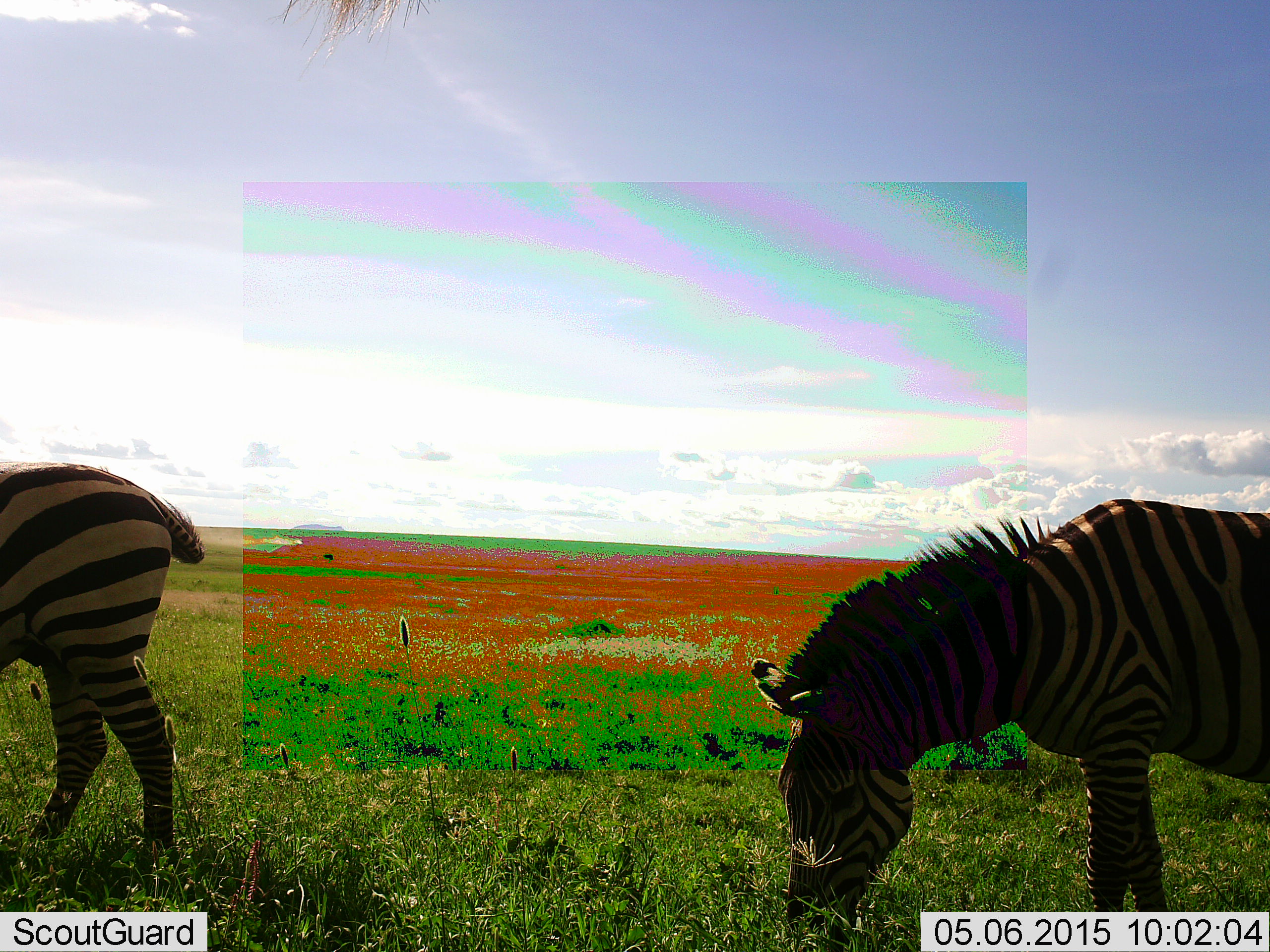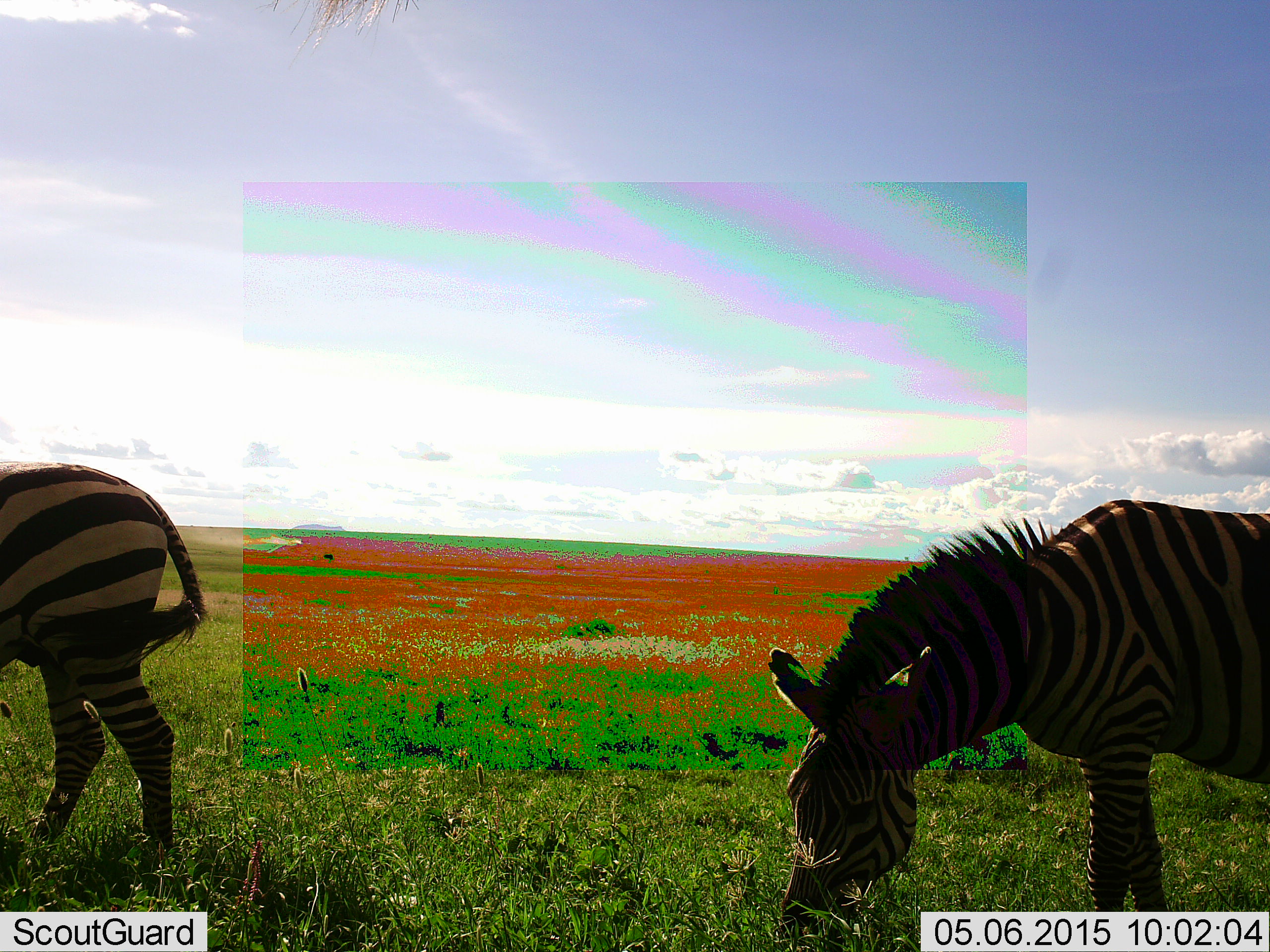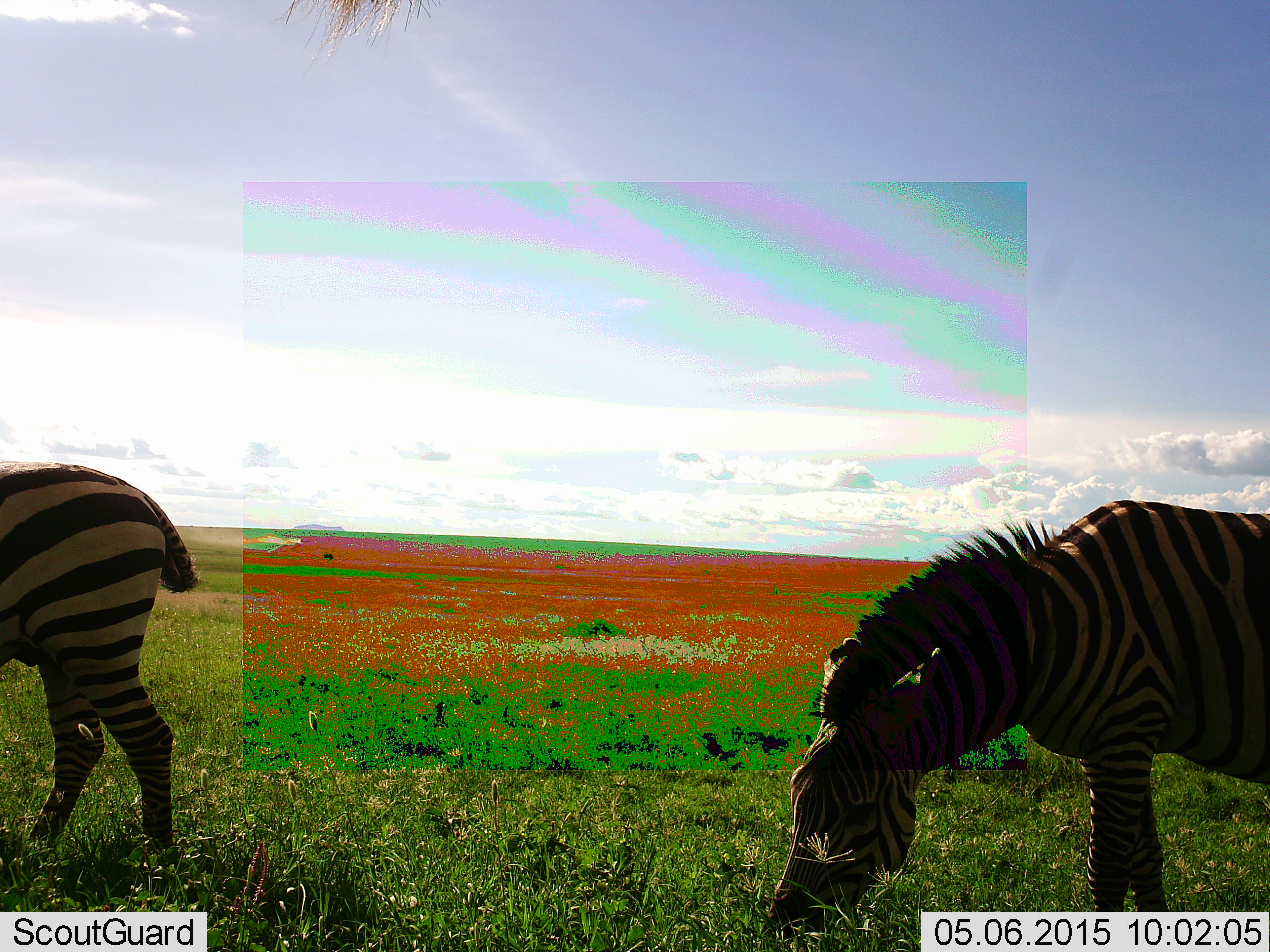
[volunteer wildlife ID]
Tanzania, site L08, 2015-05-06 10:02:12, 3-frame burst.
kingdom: Animalia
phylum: Chordata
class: Mammalia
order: Perissodactyla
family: Equidae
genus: Equus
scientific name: Equus quagga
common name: plains zebra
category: zebra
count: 2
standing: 20%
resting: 0%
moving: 0%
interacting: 0%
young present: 0%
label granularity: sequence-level